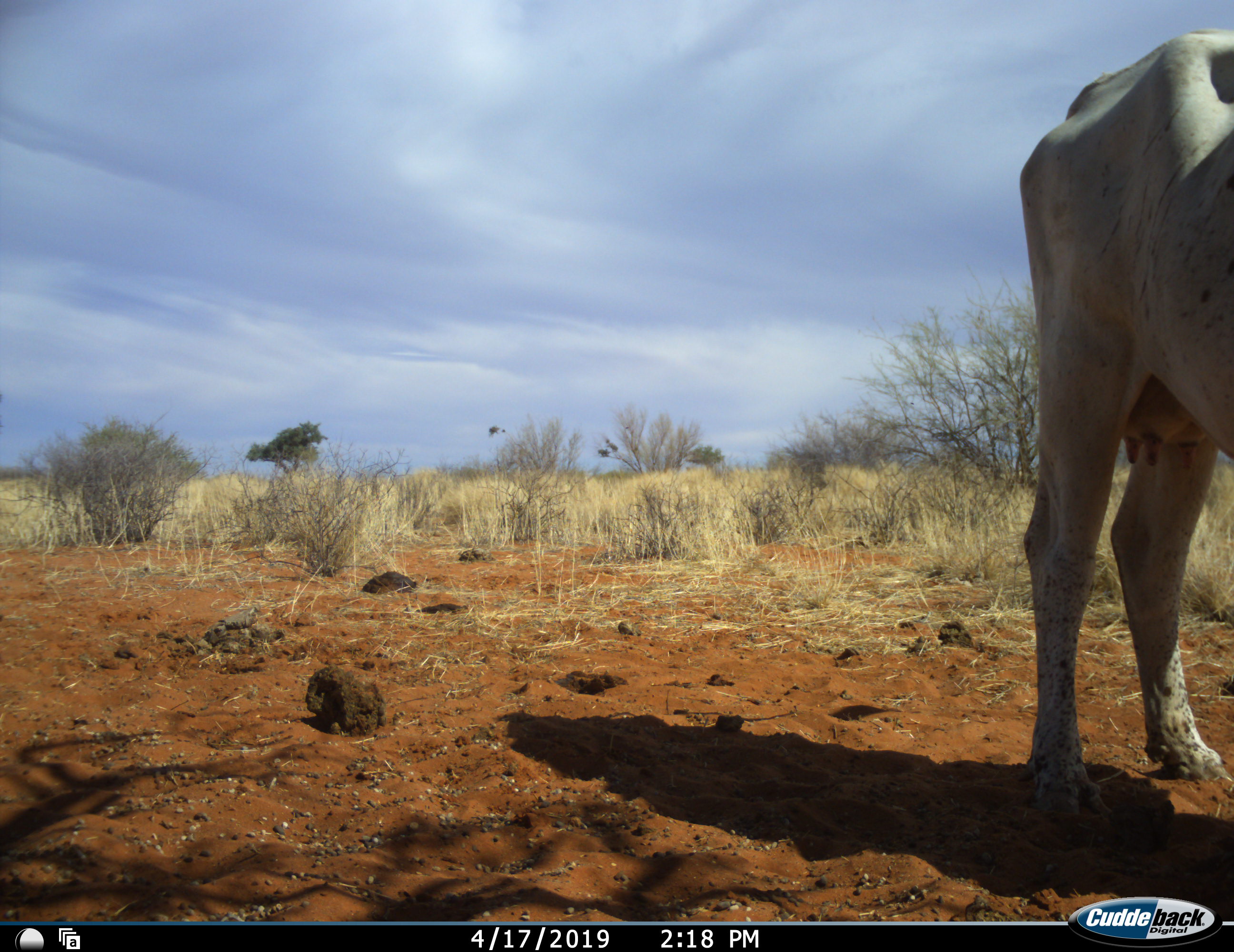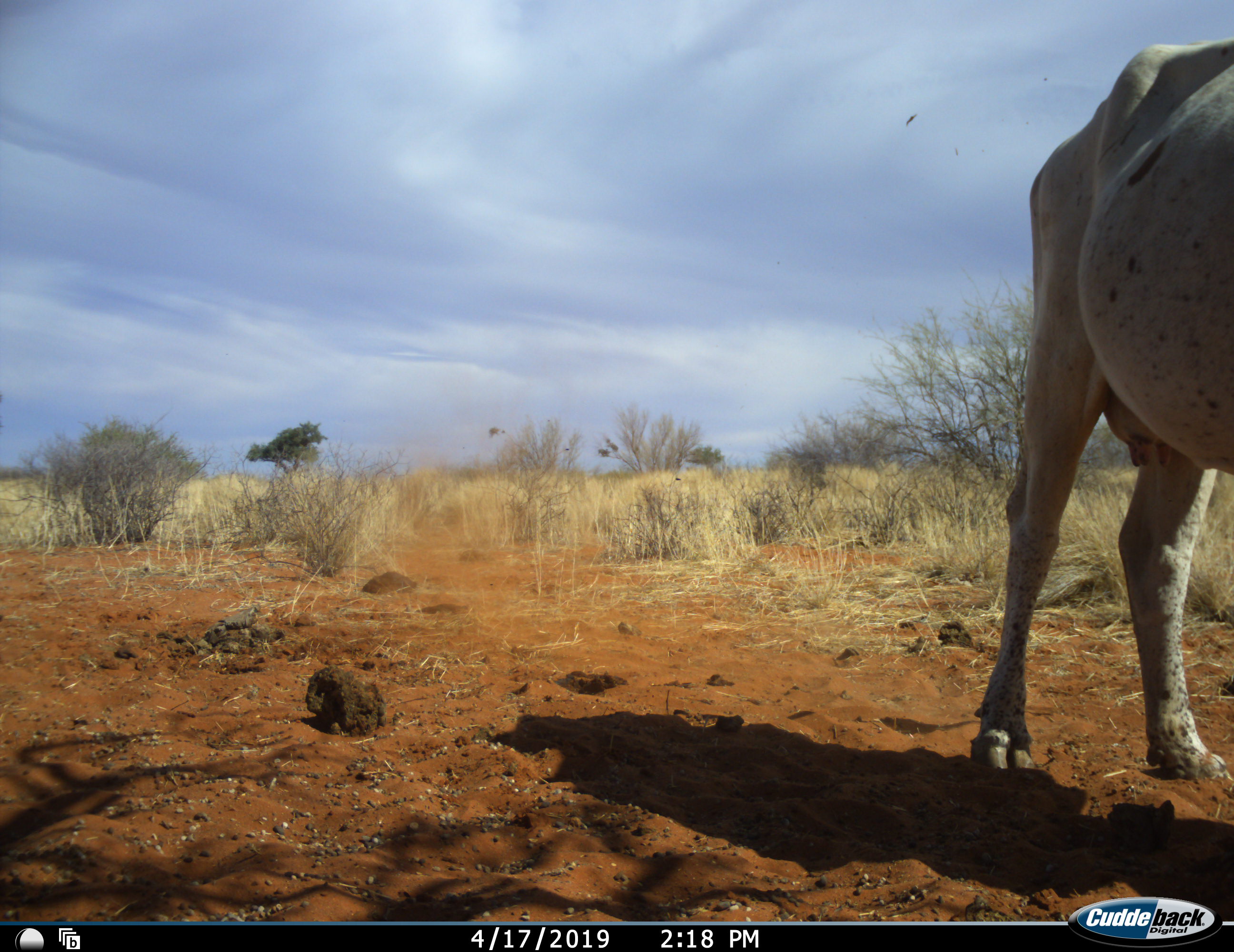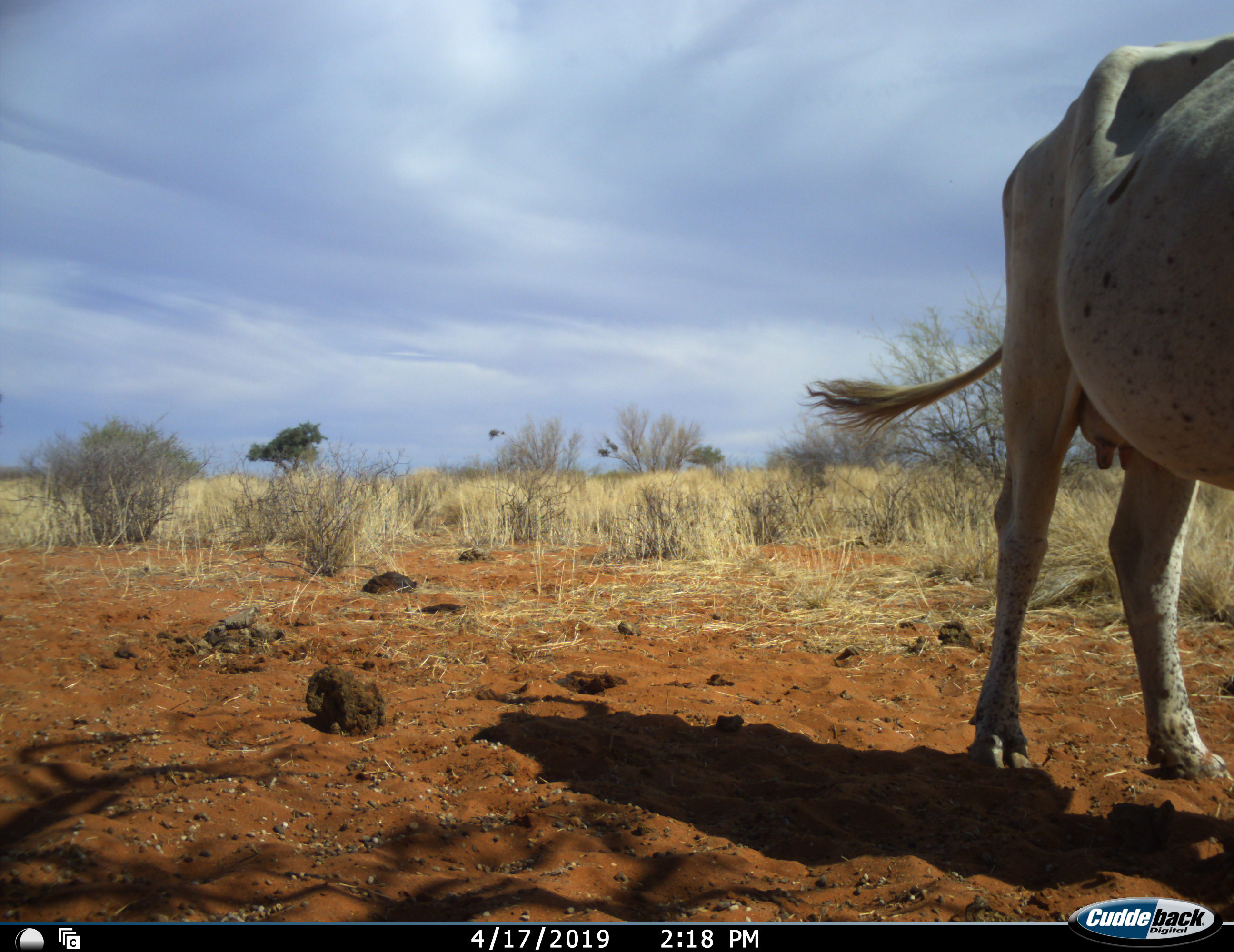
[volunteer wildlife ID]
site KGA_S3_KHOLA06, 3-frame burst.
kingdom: Animalia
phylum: Chordata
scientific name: Vertebrata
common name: domestic animal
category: domesticanimal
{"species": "domesticanimal (domestic animal) (Vertebrata)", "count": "1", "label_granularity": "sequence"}